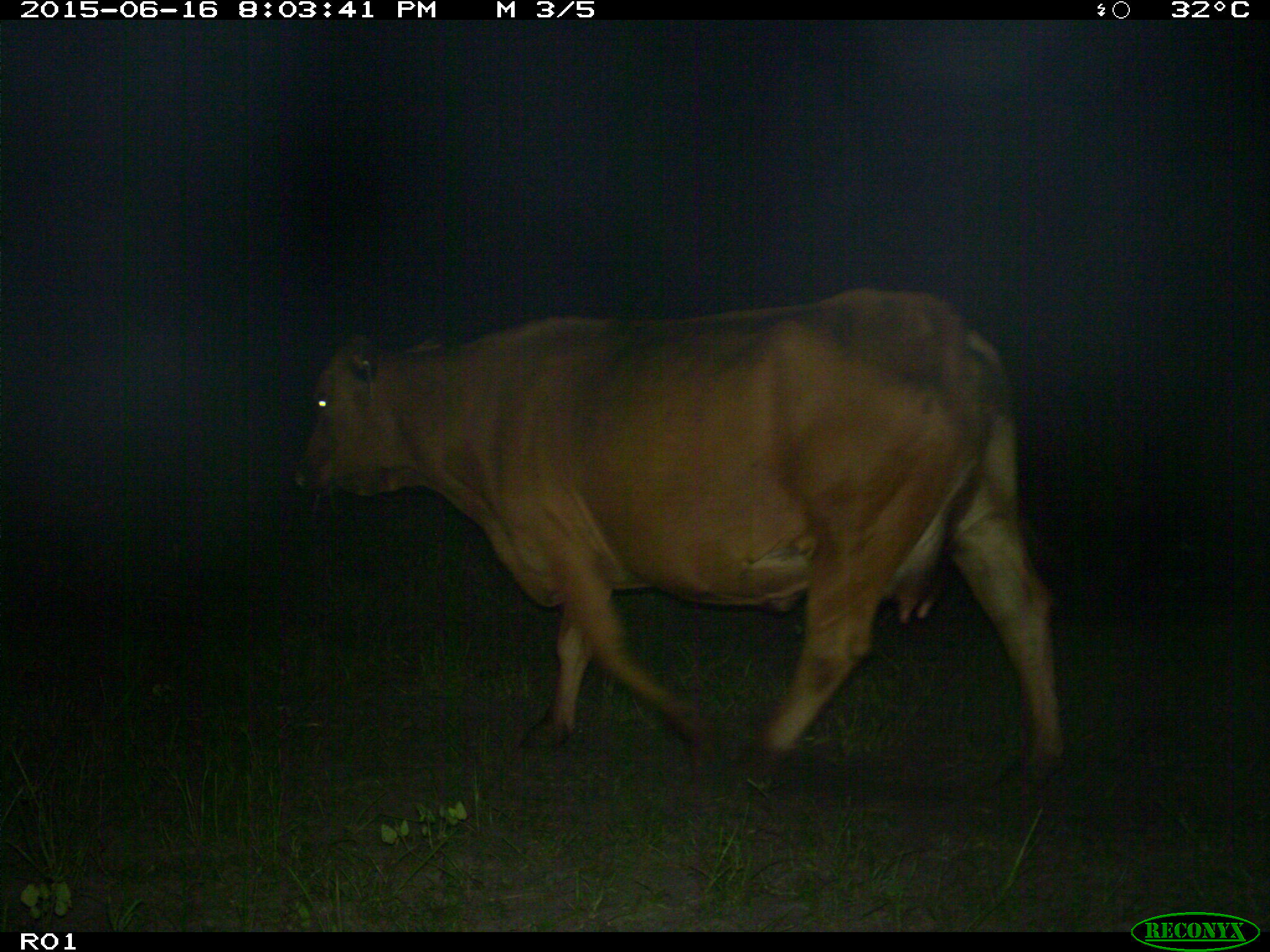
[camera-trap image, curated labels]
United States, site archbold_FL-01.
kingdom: Animalia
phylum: Chordata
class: Mammalia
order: Artiodactyla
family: Bovidae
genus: Bos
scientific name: Bos taurus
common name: domestic cow